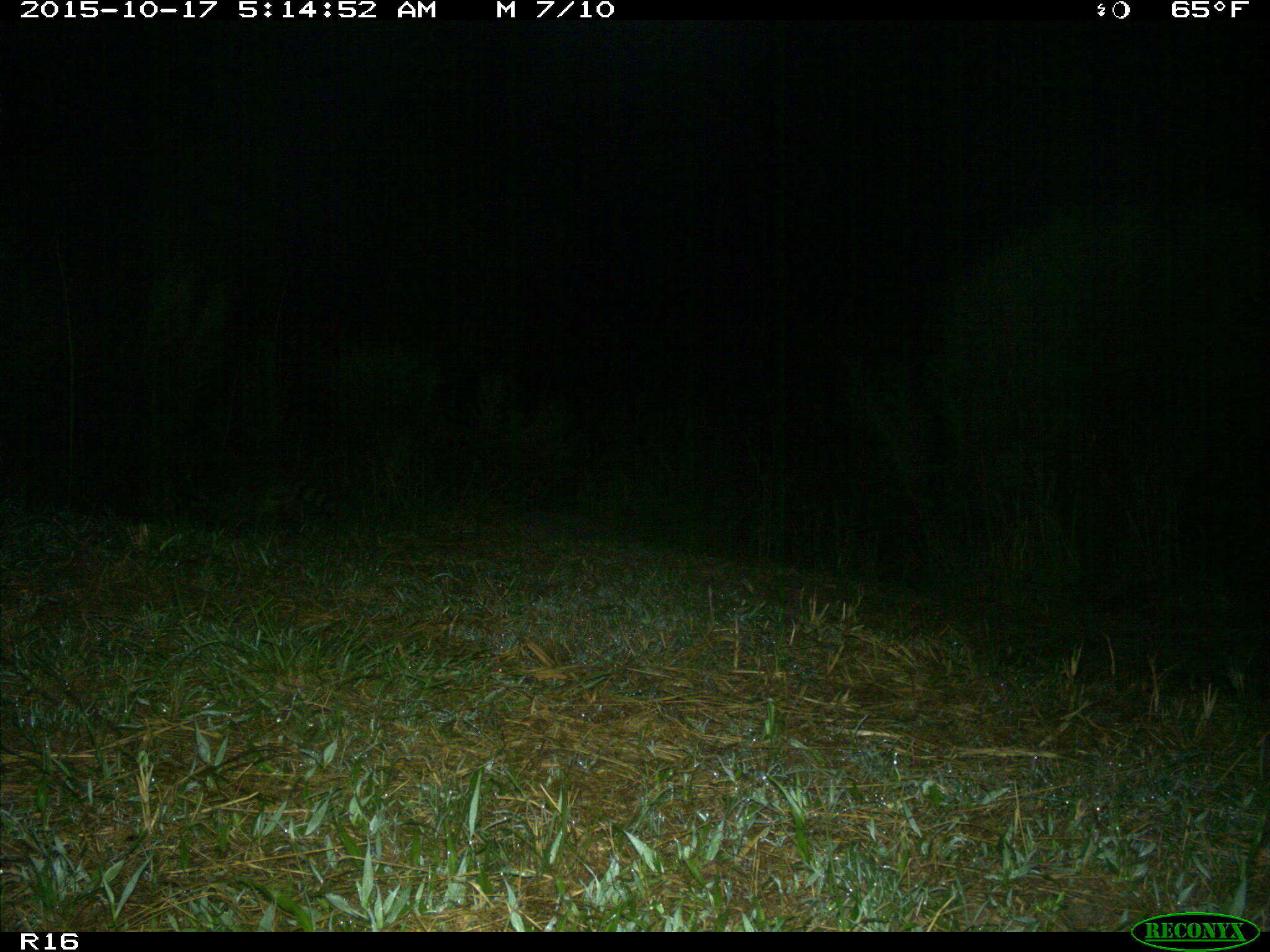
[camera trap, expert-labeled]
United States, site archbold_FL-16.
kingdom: Animalia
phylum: Chordata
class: Mammalia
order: Carnivora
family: Procyonidae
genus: Procyon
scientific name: Procyon lotor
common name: common raccoon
Procyon lotor (common raccoon).